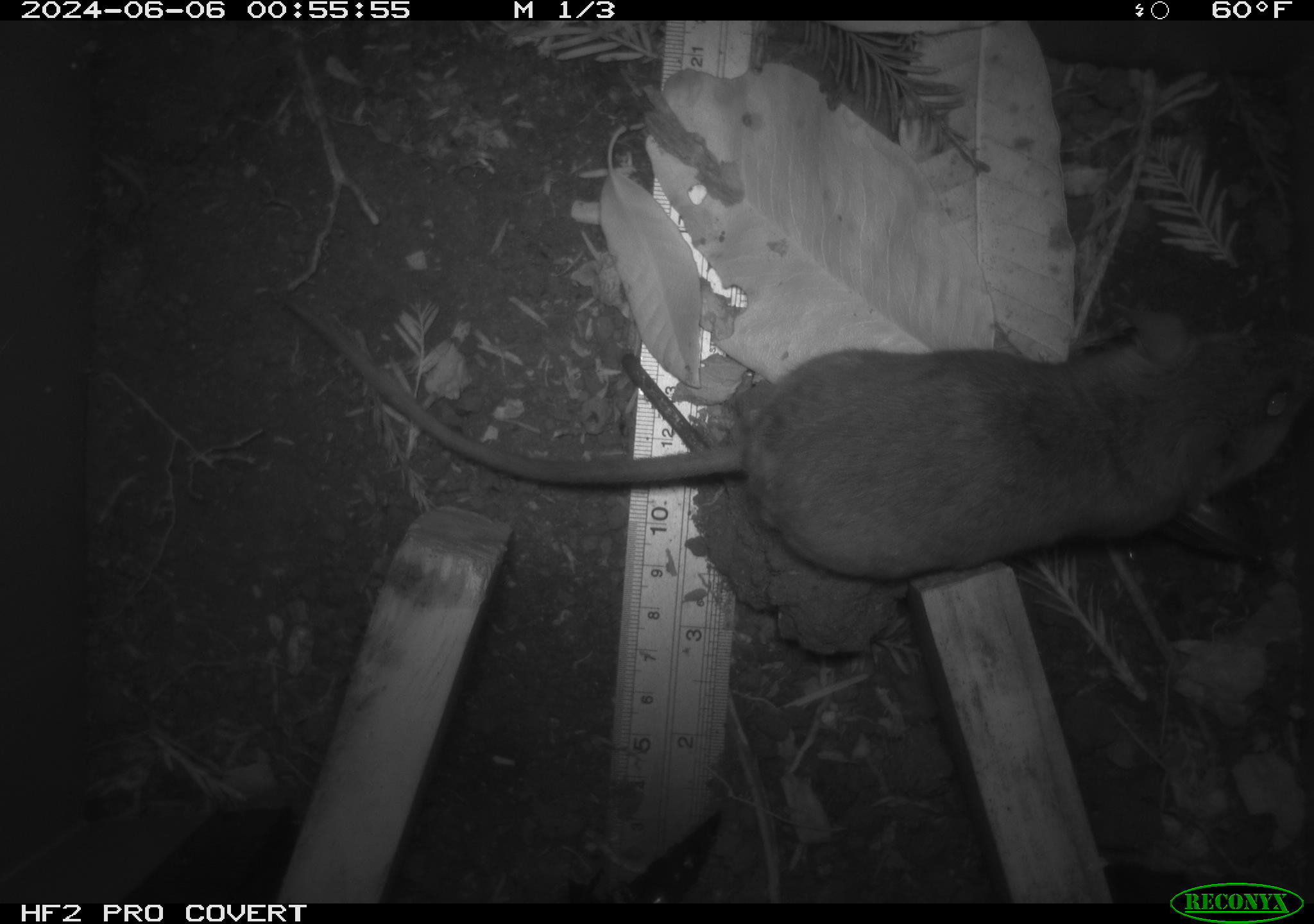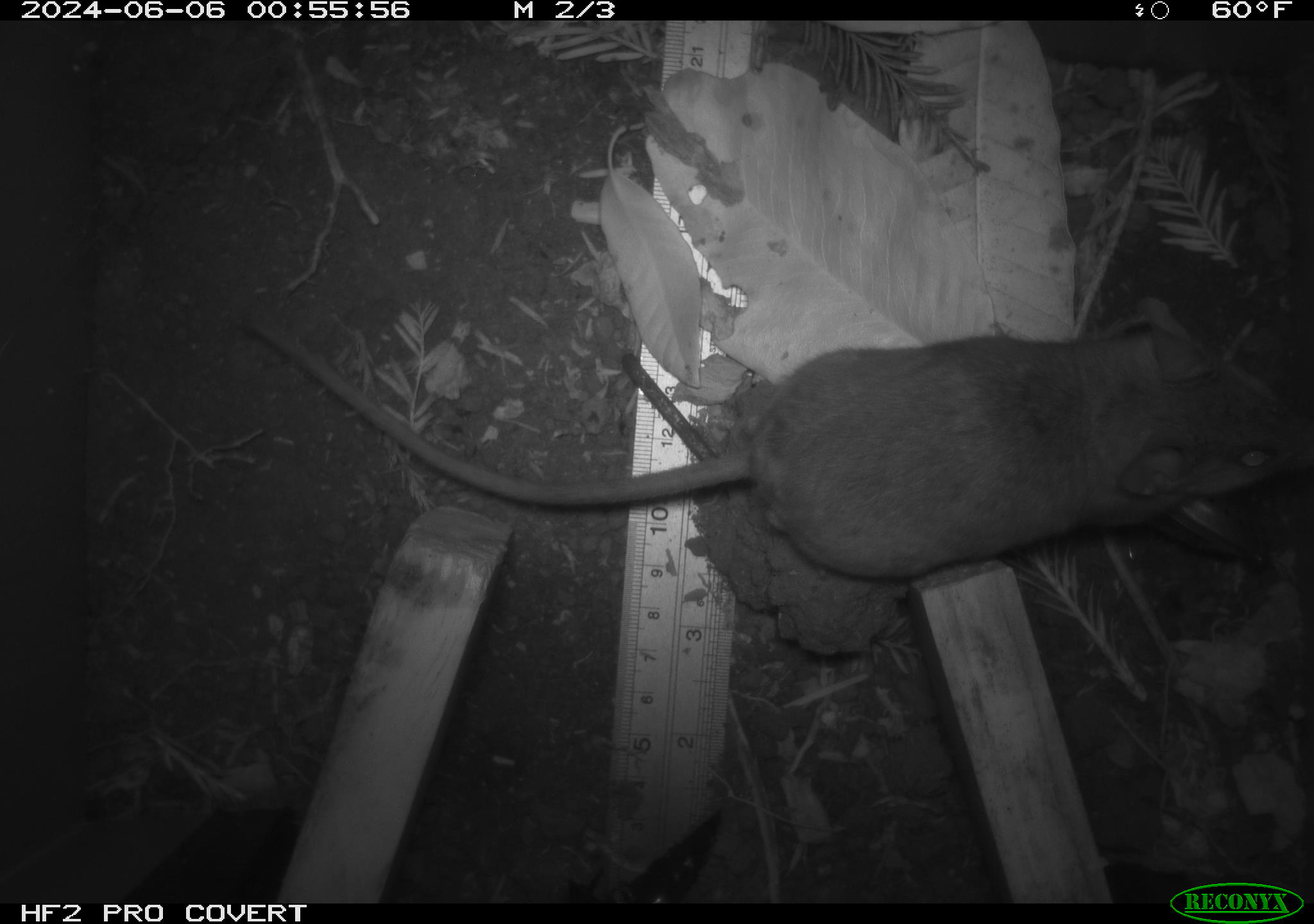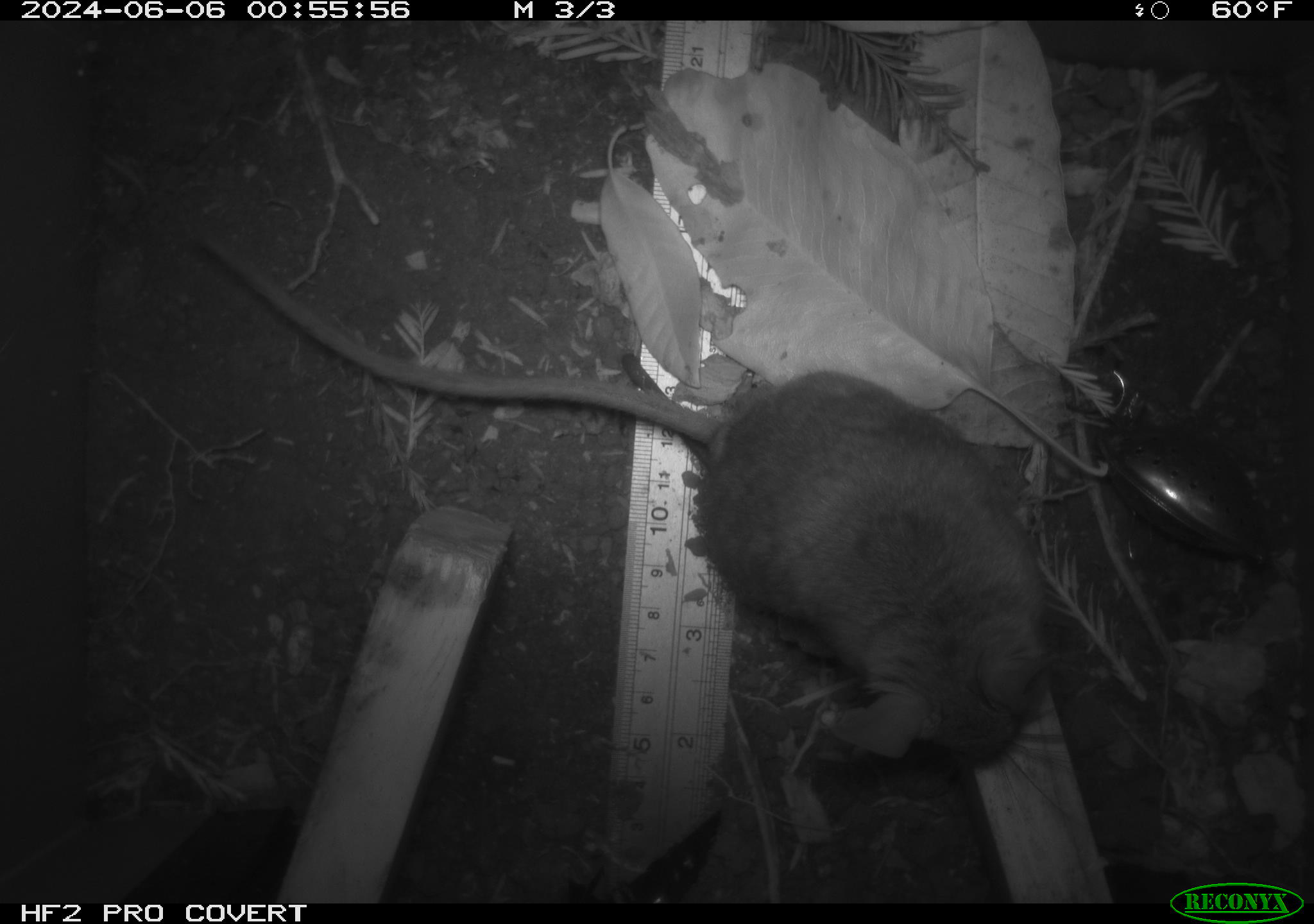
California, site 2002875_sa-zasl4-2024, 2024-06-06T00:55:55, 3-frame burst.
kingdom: Animalia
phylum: Chordata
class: Mammalia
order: Rodentia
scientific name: Rodentia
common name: rodent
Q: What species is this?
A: Rodent (Rodentia).